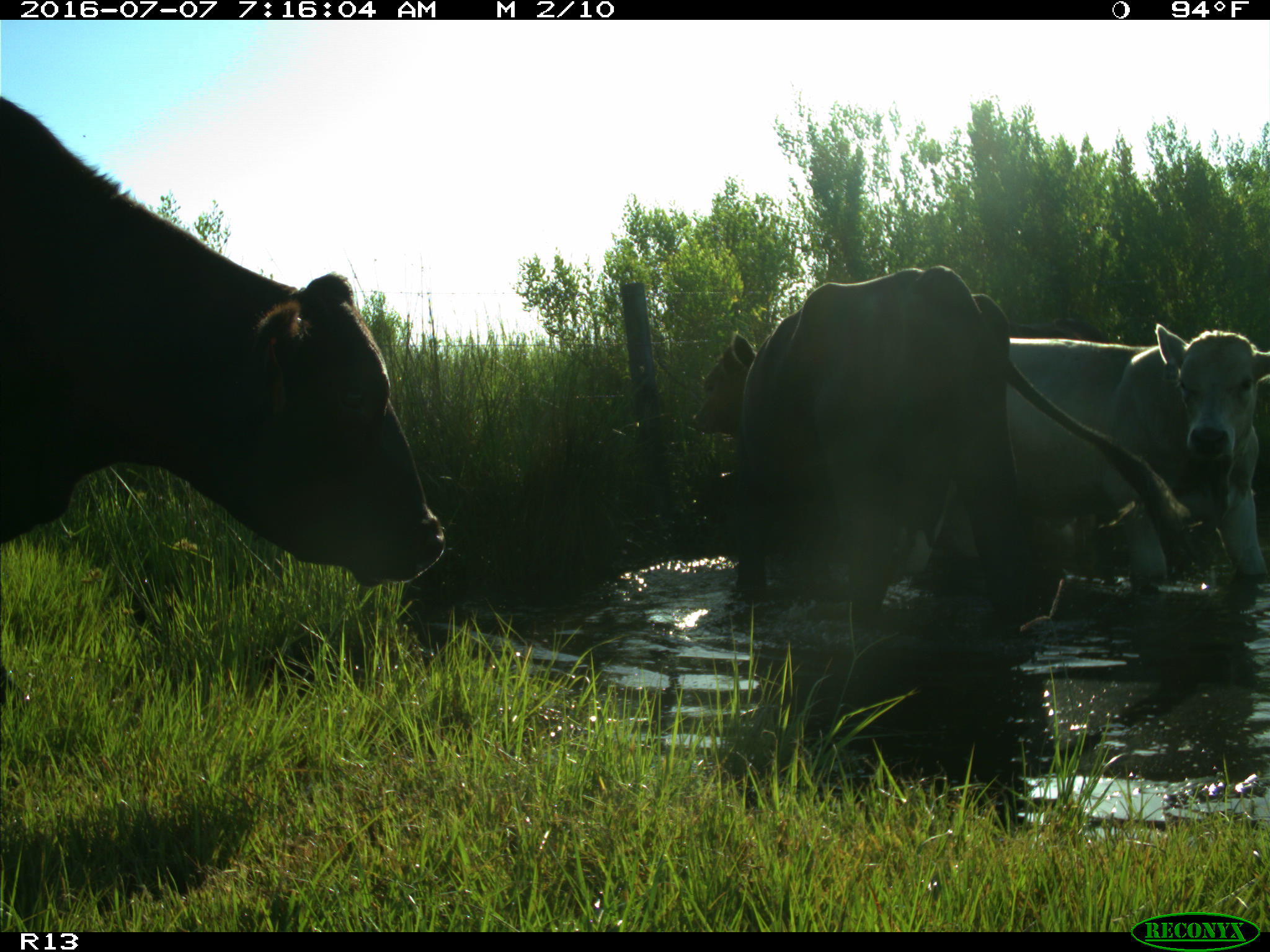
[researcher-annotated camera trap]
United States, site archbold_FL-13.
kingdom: Animalia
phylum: Chordata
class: Mammalia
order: Artiodactyla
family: Bovidae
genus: Bos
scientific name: Bos taurus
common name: domestic cow